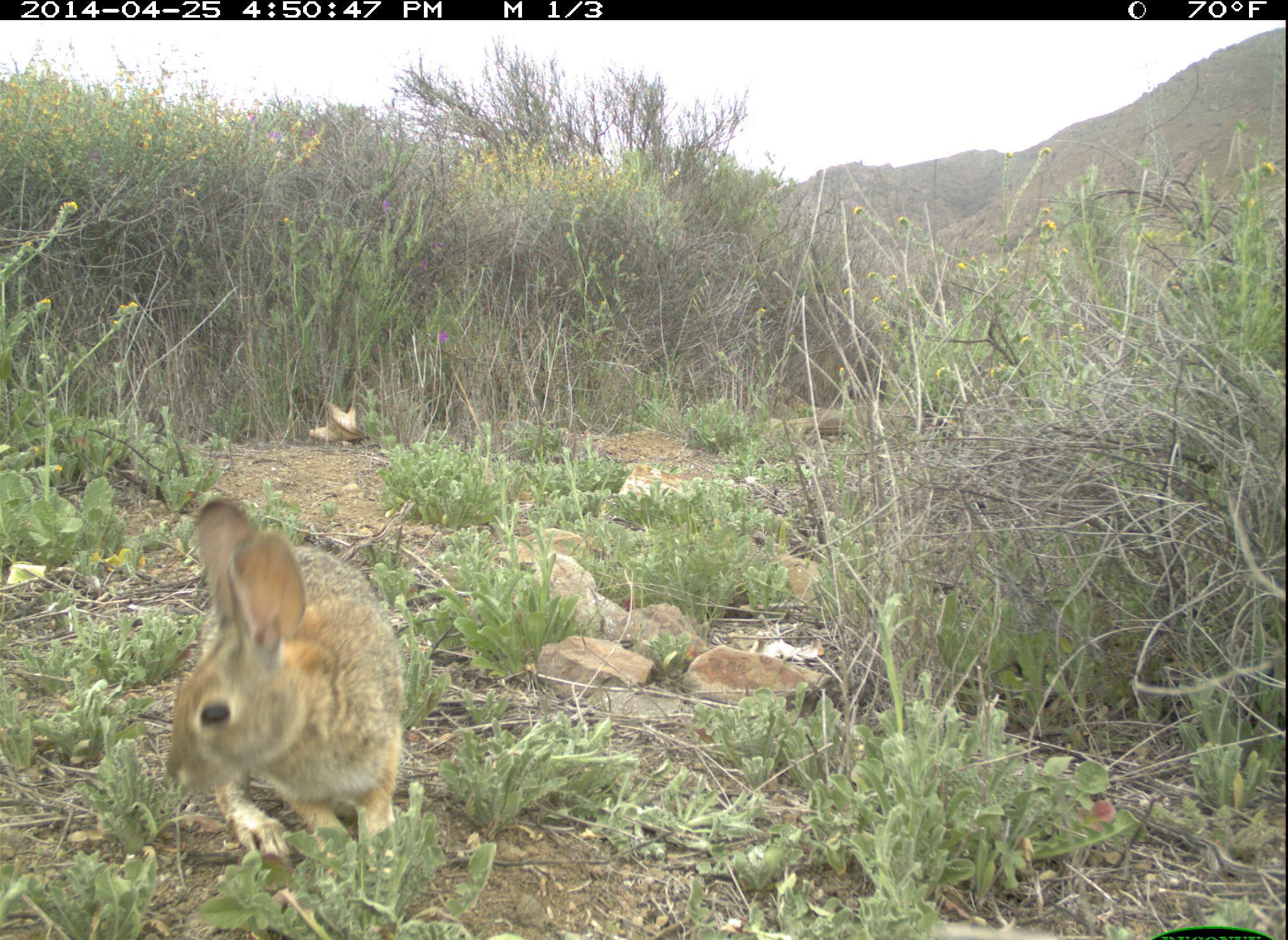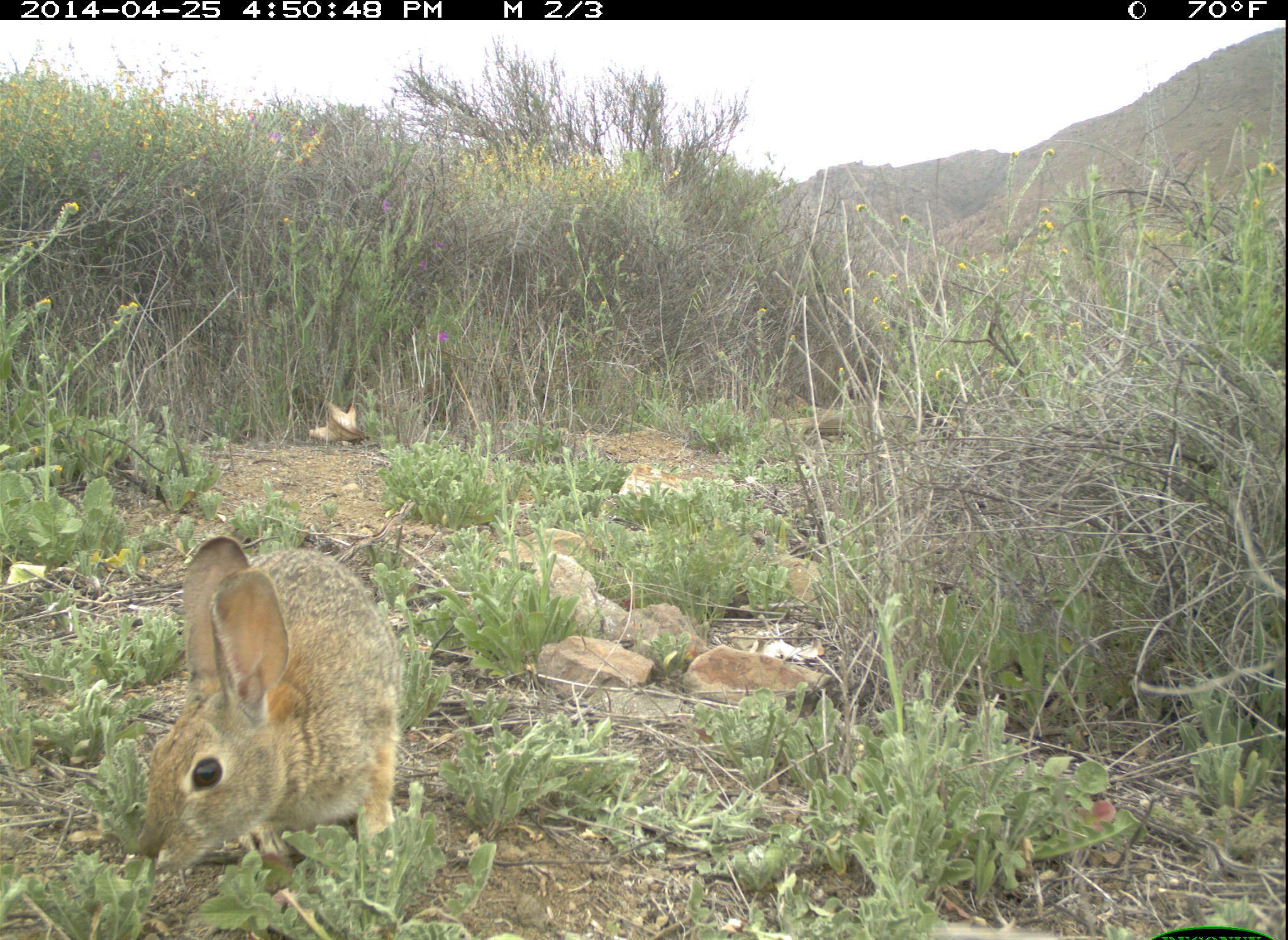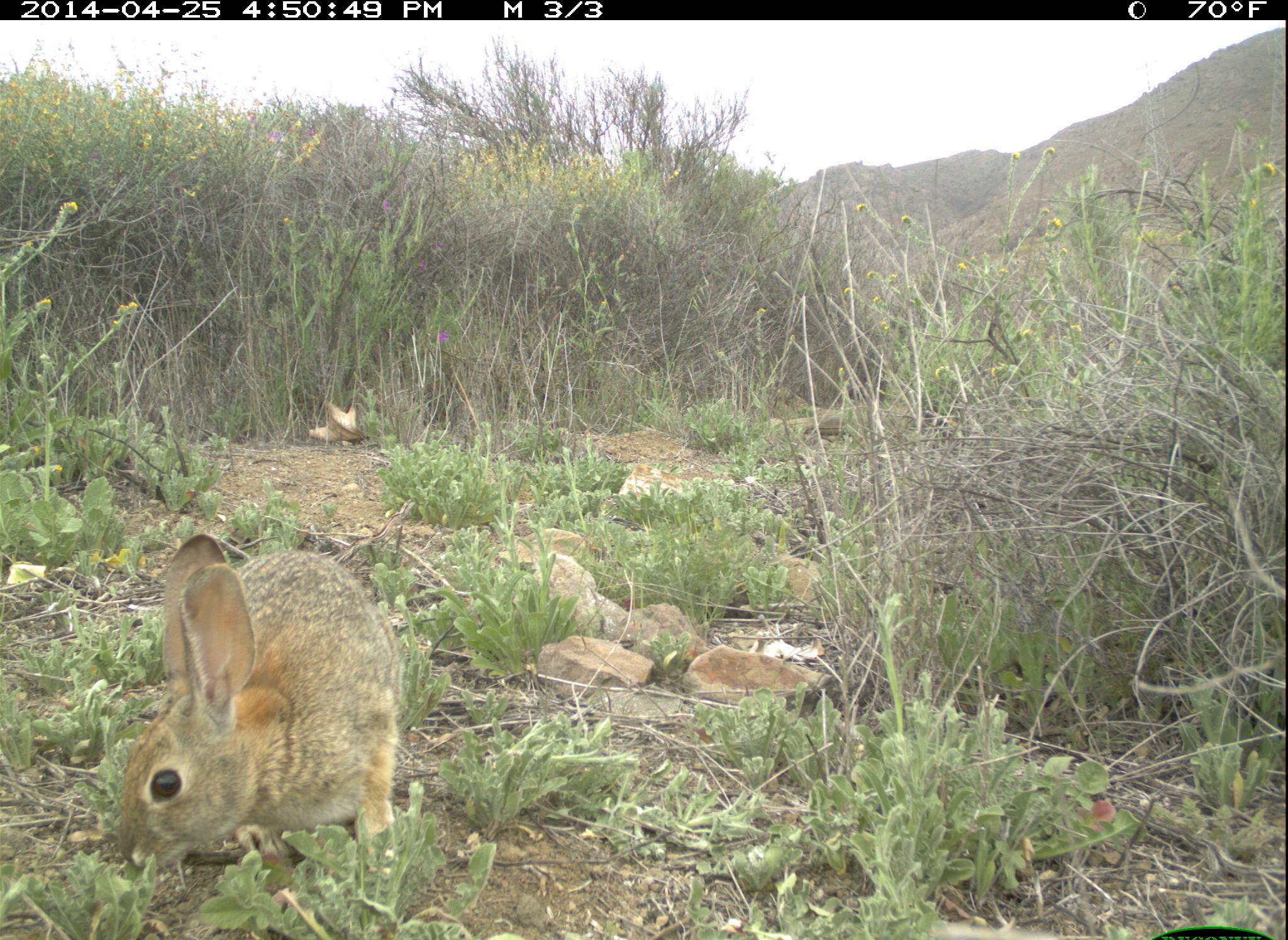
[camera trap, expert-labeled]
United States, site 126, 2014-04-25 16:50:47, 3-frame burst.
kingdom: Animalia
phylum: Chordata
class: Mammalia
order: Lagomorpha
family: Leporidae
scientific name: Leporidae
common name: rabbits and hares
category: rabbit